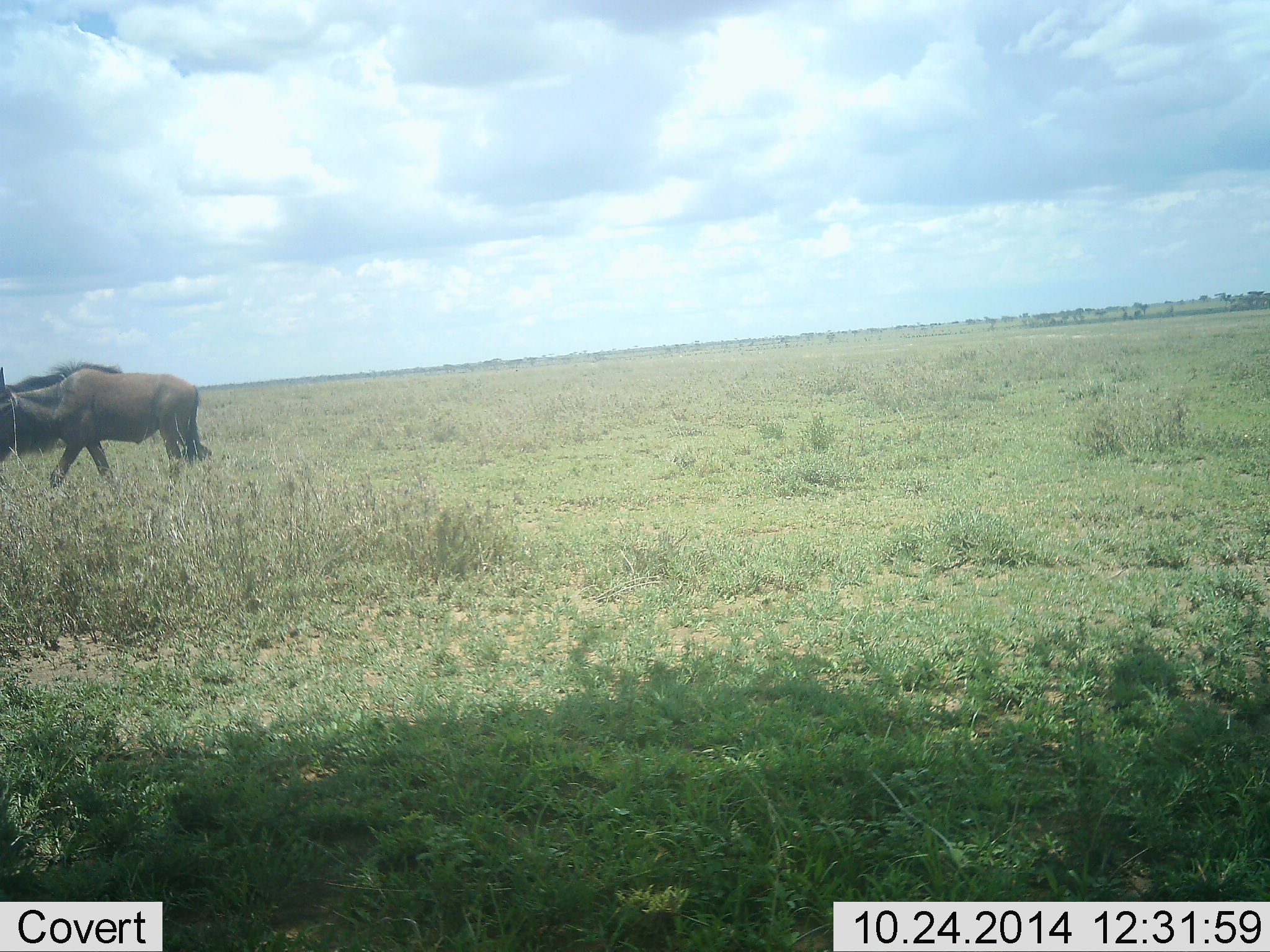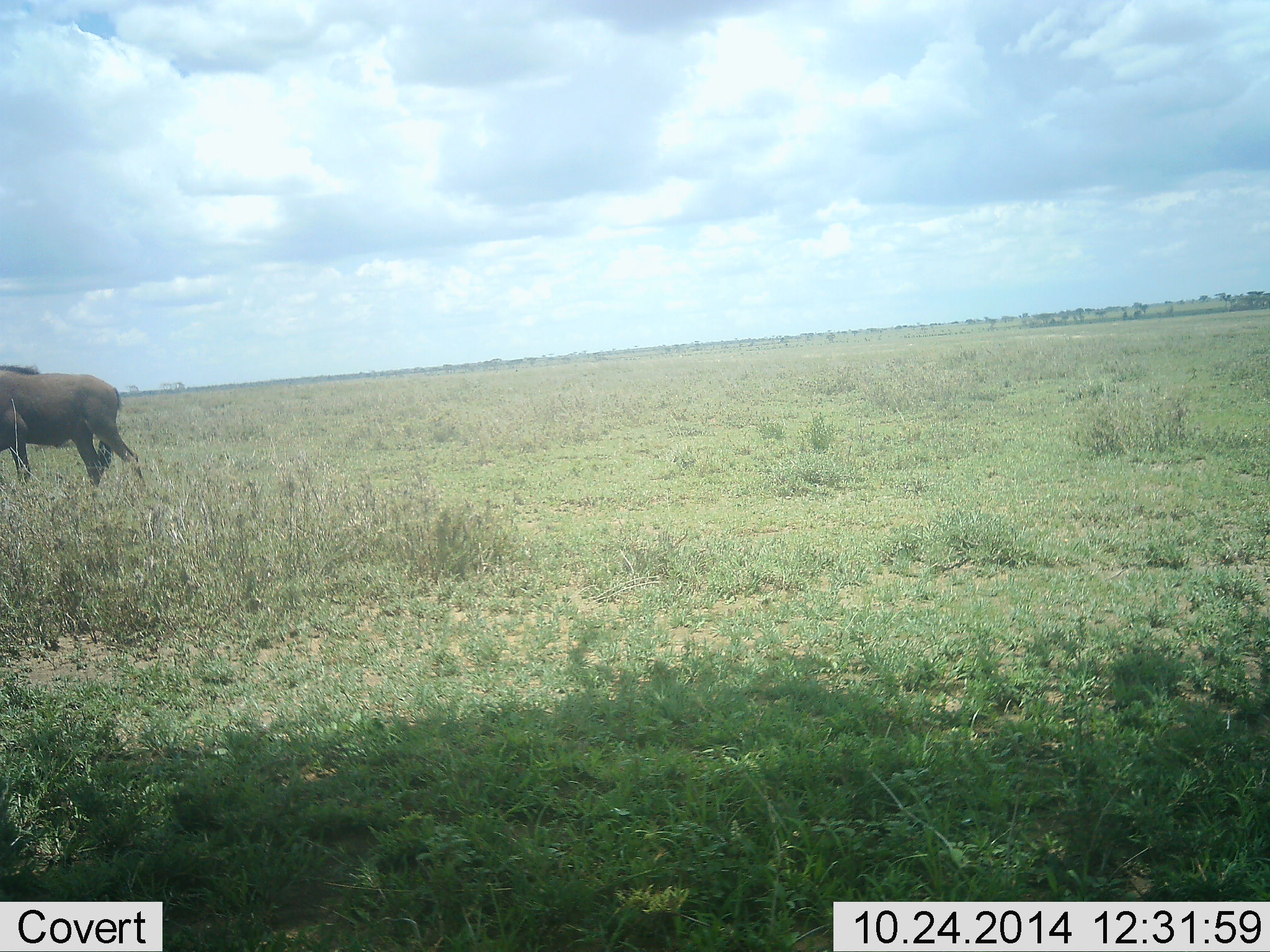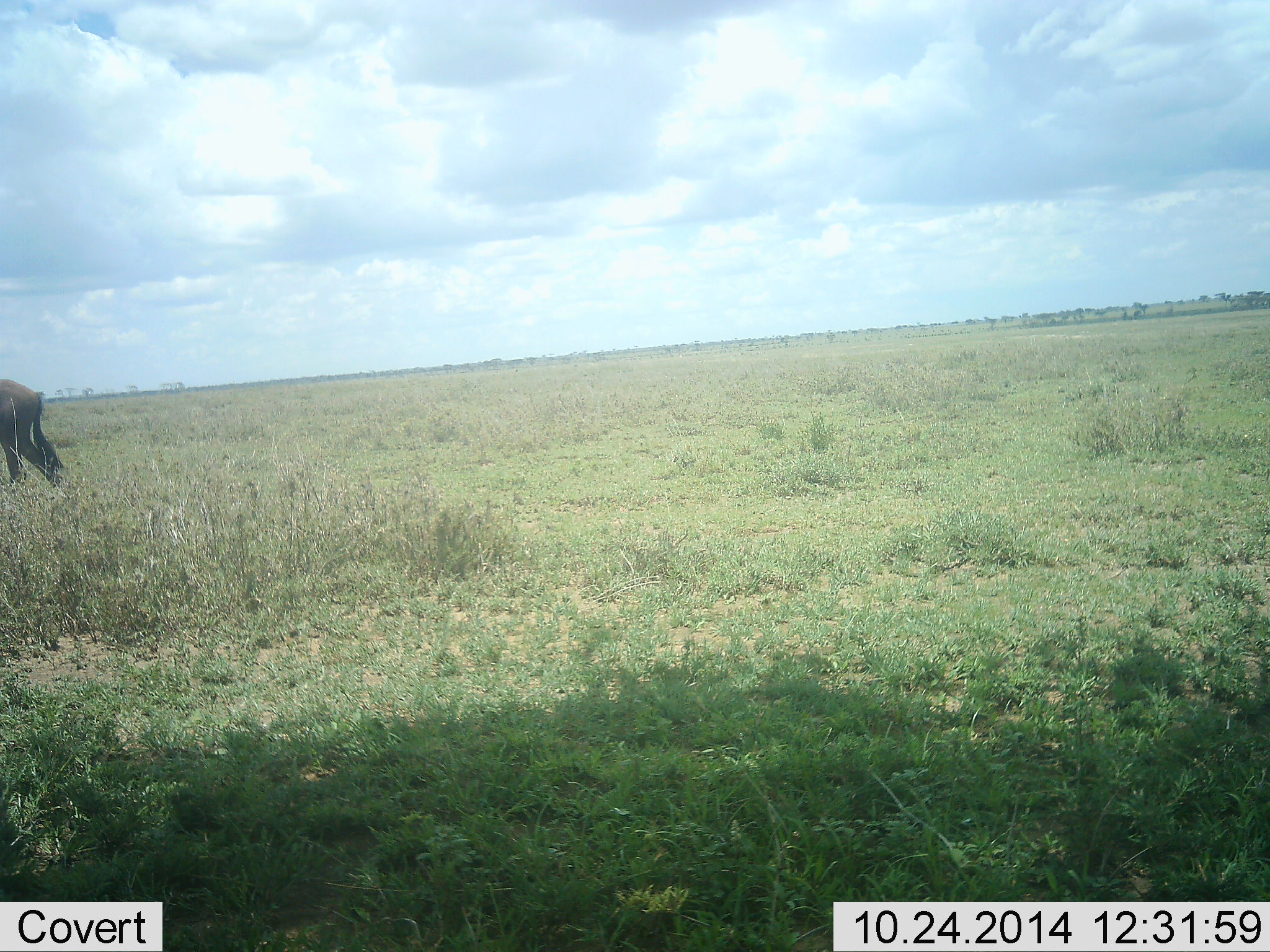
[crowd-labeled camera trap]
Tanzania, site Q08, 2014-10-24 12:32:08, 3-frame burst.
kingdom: Animalia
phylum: Chordata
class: Mammalia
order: Artiodactyla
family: Bovidae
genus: Connochaetes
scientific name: Connochaetes taurinus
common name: blue wildebeest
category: wildebeest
Wildebeest (blue wildebeest) (Connochaetes taurinus), count 1. Behavior (volunteer vote fractions): standing 0%, resting 0%, moving 100%, interacting 0%. Young present (vote fraction): 0%. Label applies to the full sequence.